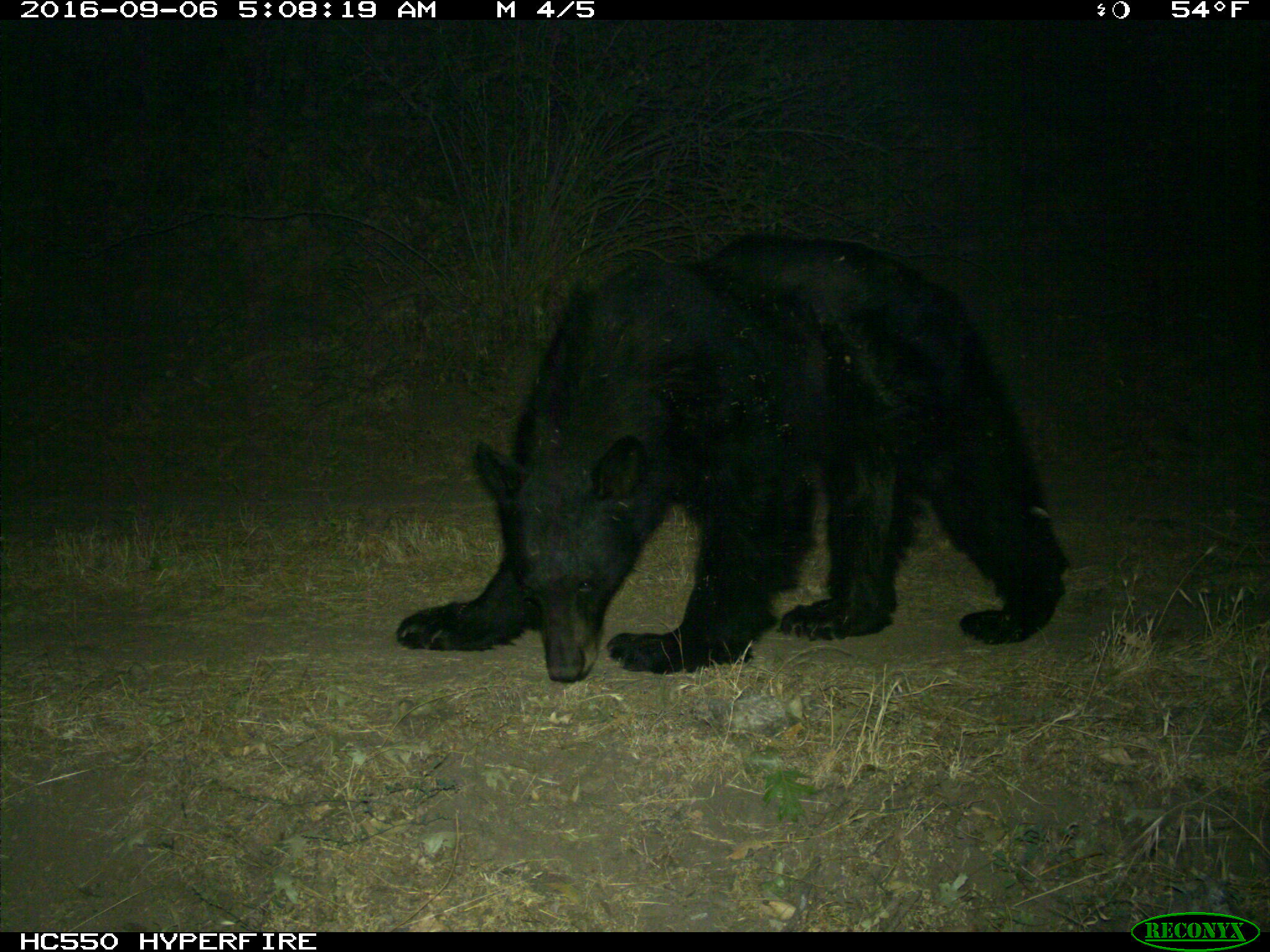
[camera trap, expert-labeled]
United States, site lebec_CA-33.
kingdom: Animalia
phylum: Chordata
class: Mammalia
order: Carnivora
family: Ursidae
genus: Ursus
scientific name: Ursus americanus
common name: american black bear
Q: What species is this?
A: Ursus americanus (american black bear).